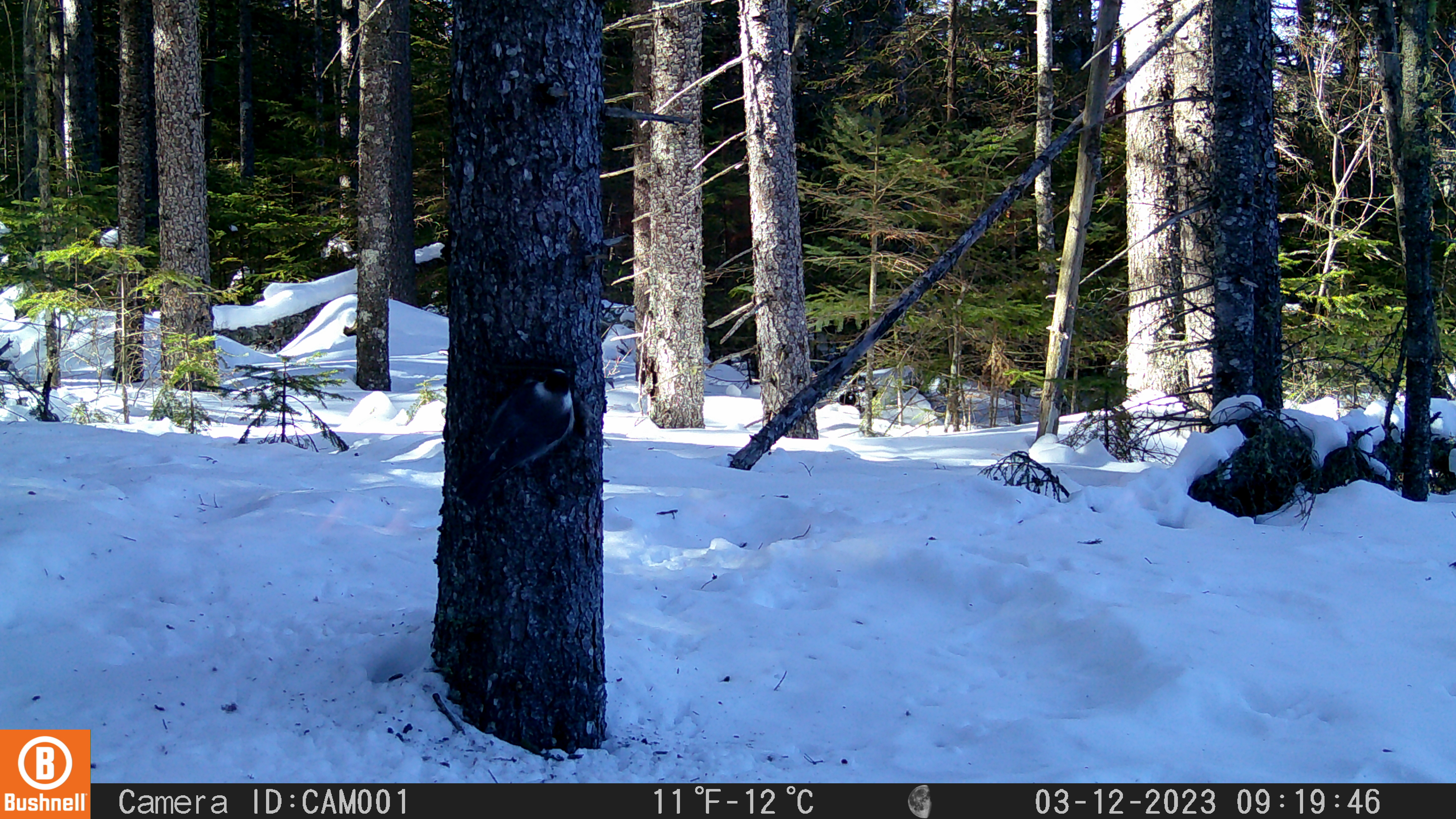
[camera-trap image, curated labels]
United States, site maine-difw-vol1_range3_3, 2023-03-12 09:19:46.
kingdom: Animalia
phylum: Chordata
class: Aves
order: Passeriformes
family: Corvidae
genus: Perisoreus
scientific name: Perisoreus canadensis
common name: canada jay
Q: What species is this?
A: Canada jay (Perisoreus canadensis).